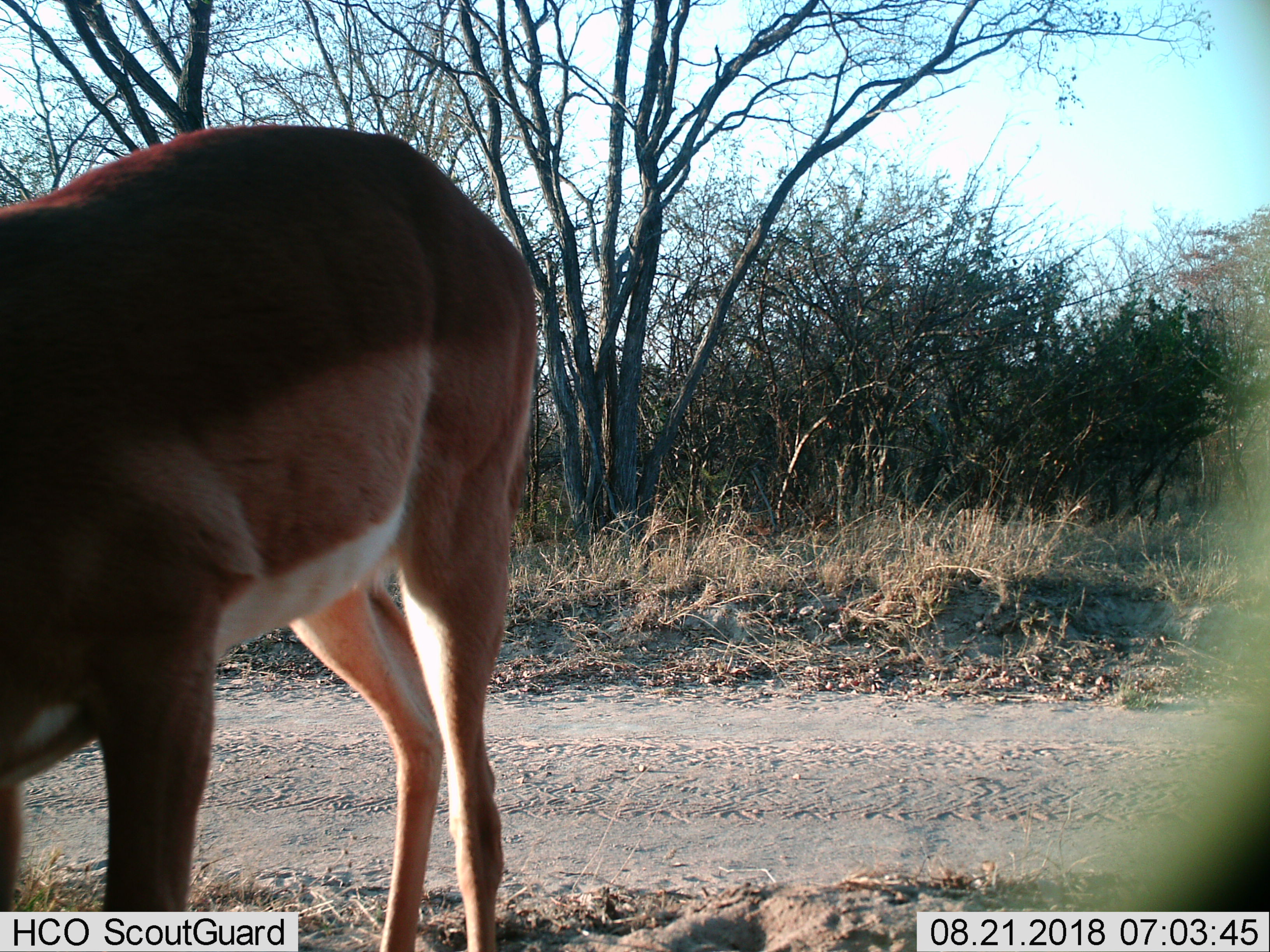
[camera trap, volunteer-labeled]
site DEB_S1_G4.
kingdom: Animalia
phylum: Chordata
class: Mammalia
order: Artiodactyla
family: Bovidae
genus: Aepyceros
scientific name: Aepyceros melampus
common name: impala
Impala (Aepyceros melampus), count 1. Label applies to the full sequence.